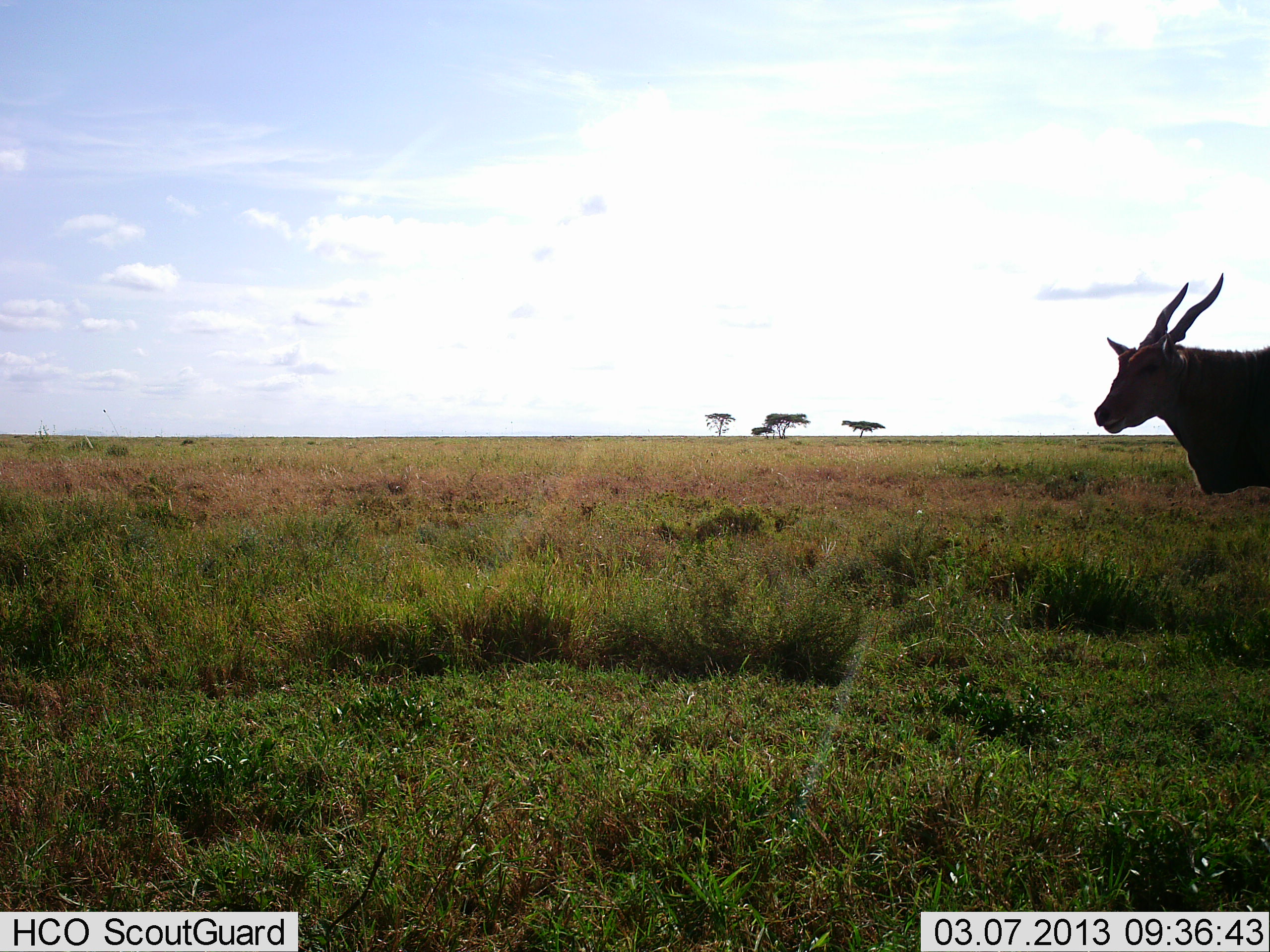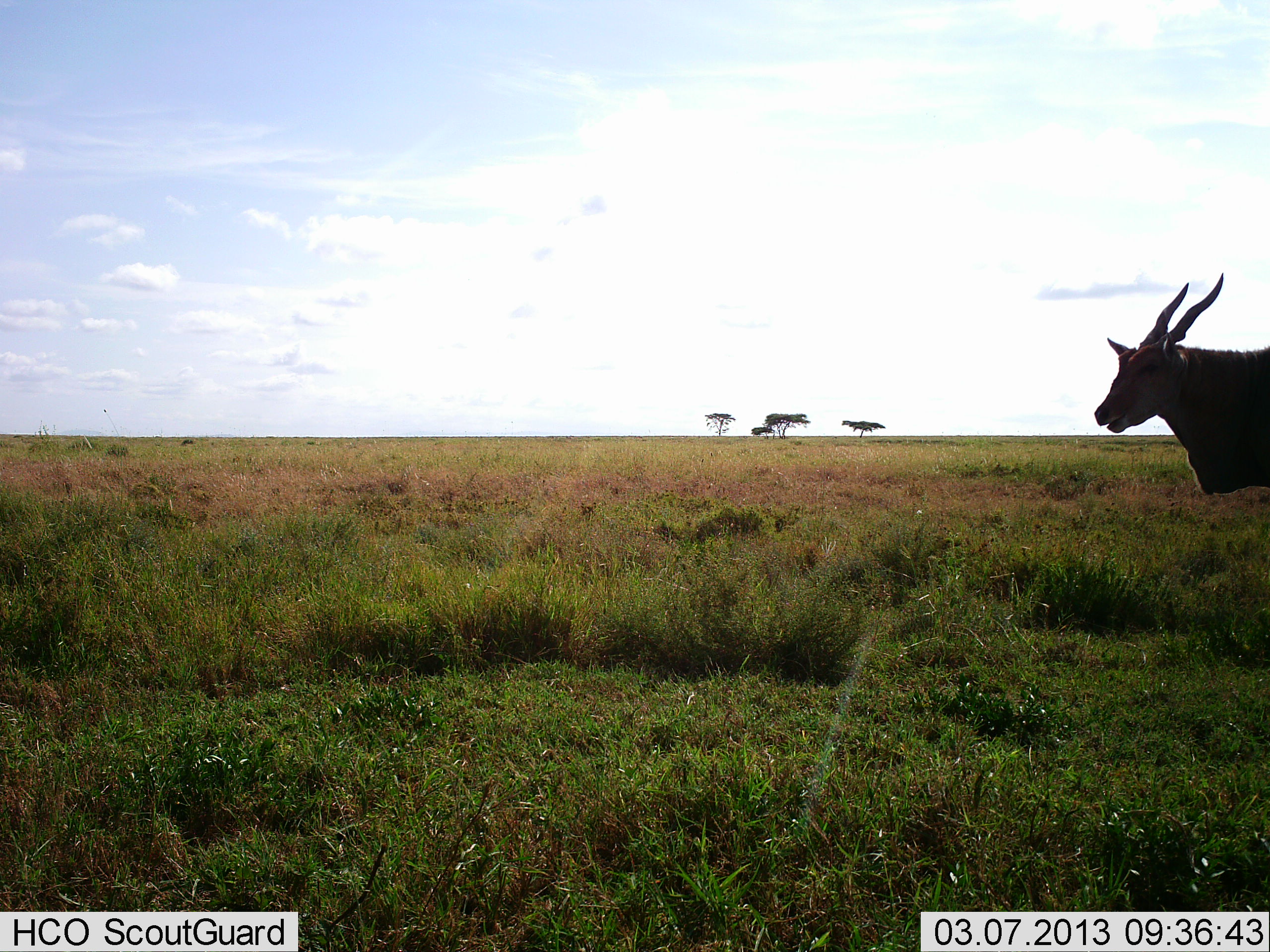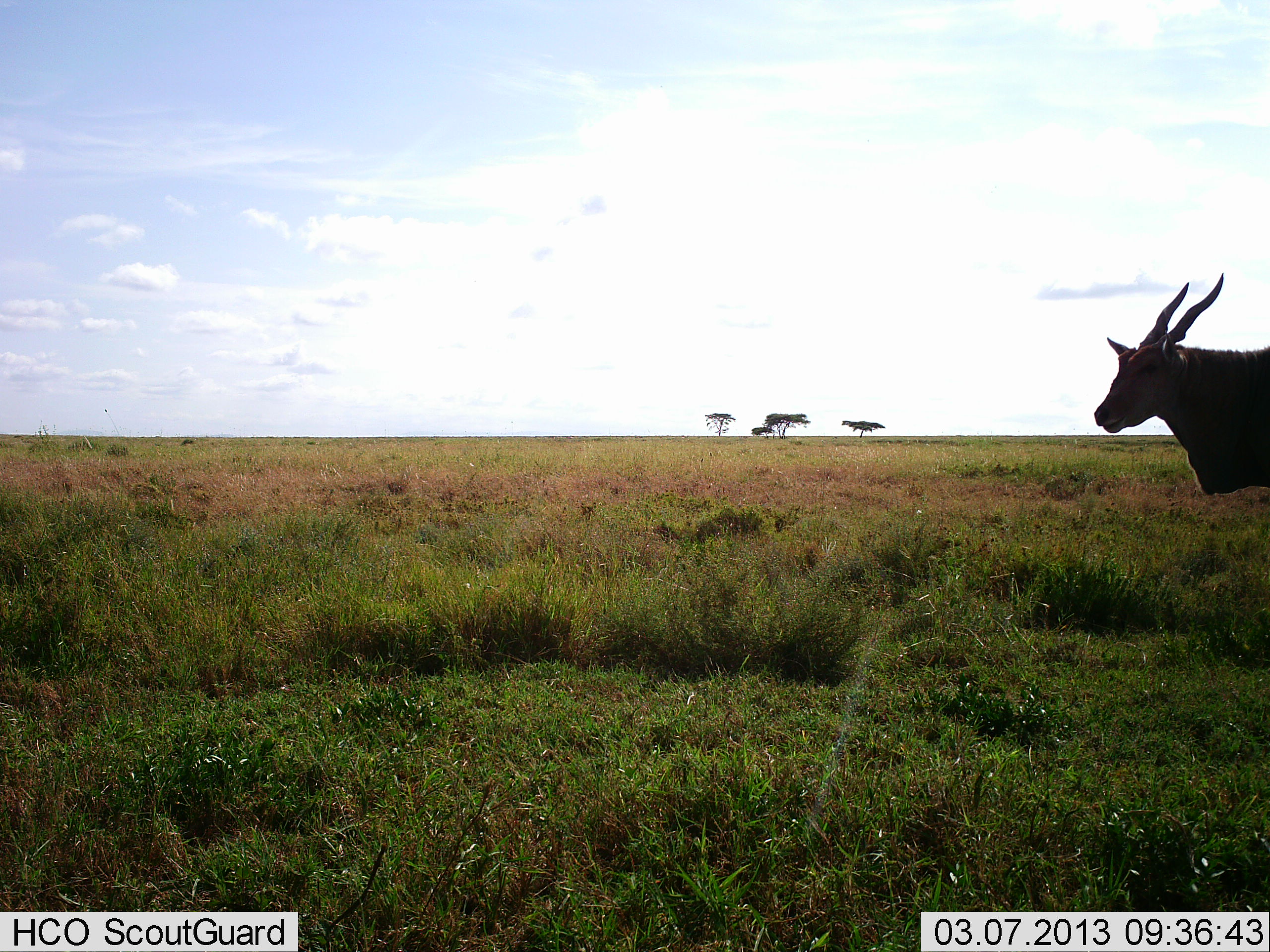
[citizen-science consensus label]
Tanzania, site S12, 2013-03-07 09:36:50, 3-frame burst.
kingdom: Animalia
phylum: Chordata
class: Mammalia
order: Artiodactyla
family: Bovidae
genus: Tragelaphus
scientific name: Tragelaphus oryx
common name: eland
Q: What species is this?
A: Eland (Tragelaphus oryx).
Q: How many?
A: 1.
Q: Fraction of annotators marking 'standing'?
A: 78%.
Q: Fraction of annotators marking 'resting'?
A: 6%.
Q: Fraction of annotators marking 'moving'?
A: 0%.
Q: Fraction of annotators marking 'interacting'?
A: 0%.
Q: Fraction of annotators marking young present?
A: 0%.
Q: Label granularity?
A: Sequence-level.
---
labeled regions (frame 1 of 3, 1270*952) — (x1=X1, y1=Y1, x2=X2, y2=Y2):
animal: (x1=1092, y1=273, x2=1270, y2=497)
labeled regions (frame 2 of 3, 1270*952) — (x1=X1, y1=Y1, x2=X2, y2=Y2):
animal: (x1=1092, y1=272, x2=1269, y2=497)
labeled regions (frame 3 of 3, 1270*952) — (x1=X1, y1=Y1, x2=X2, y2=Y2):
animal: (x1=1094, y1=273, x2=1269, y2=497)